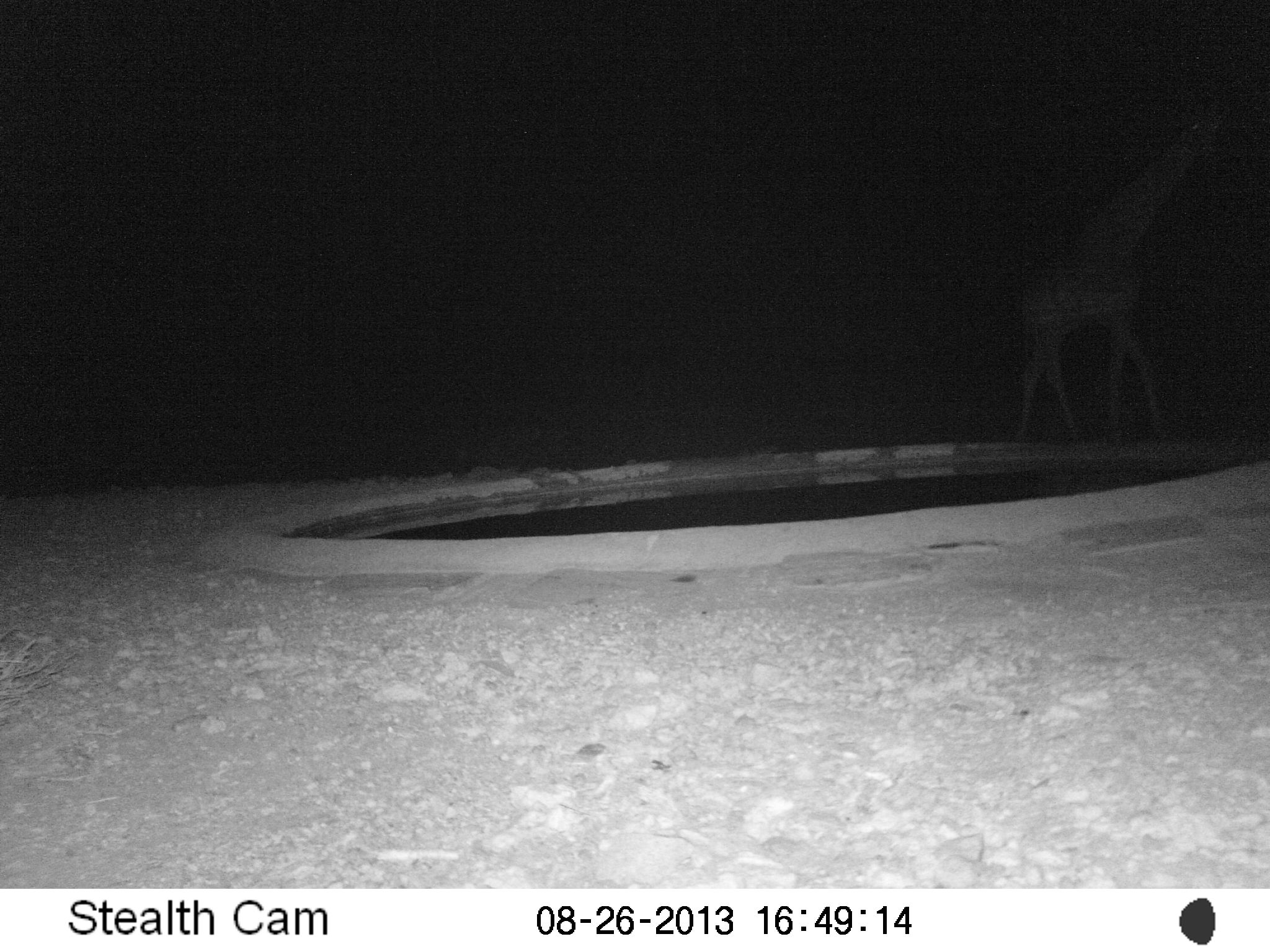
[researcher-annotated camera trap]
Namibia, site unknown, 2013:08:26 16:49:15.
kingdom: Animalia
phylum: Chordata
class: Mammalia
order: Artiodactyla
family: Giraffidae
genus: Giraffa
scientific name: Giraffa camelopardalis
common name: giraffe